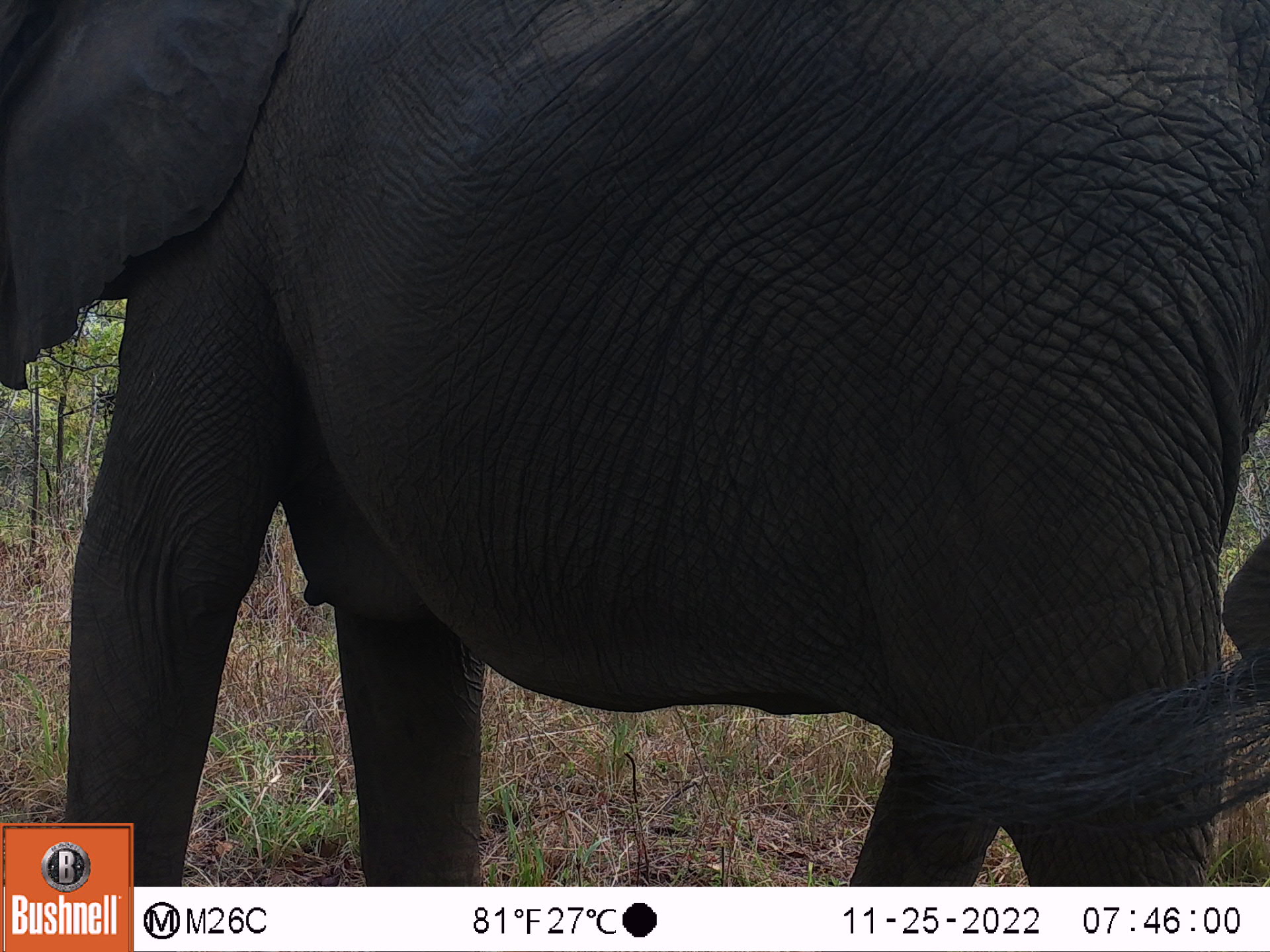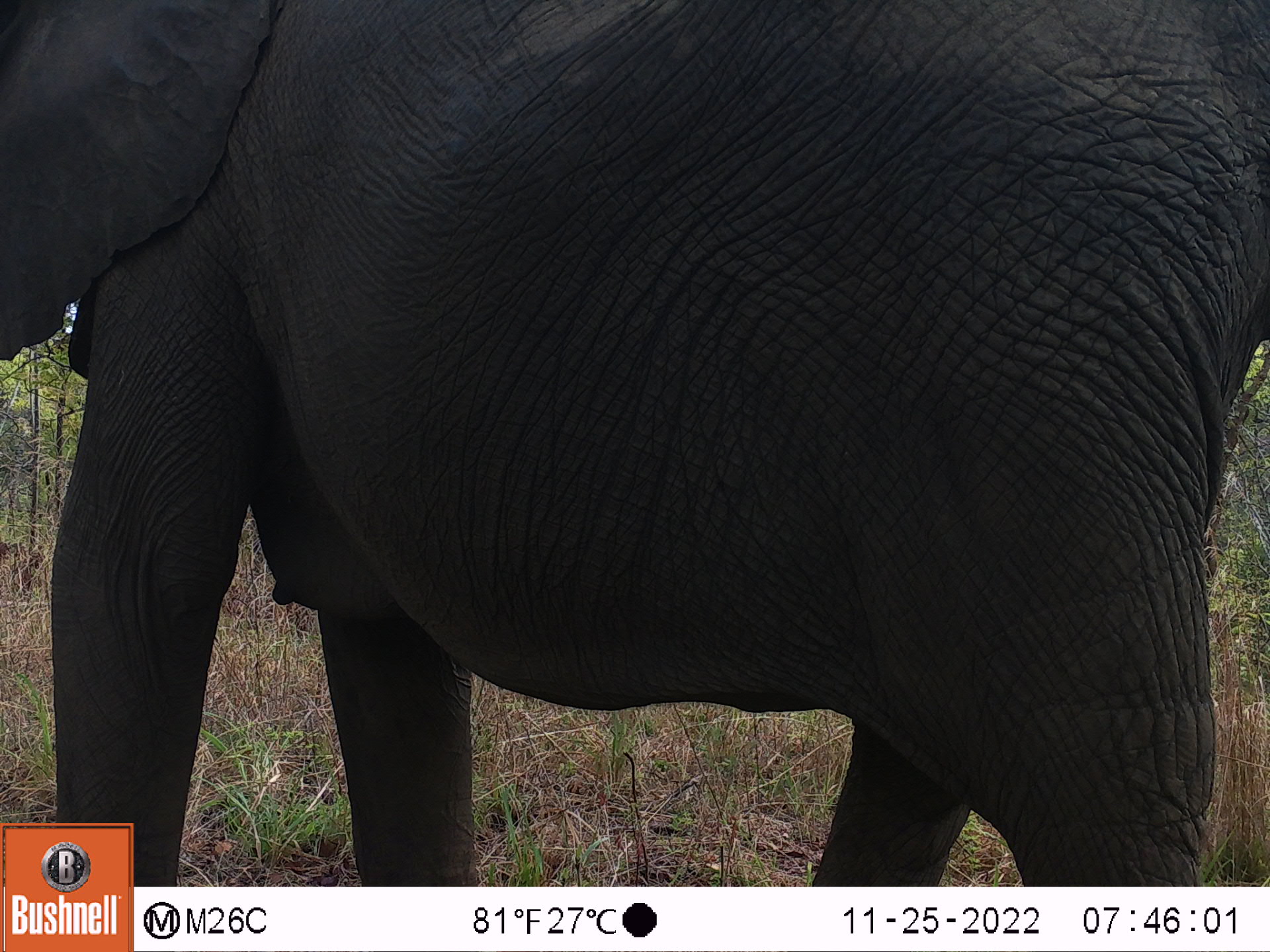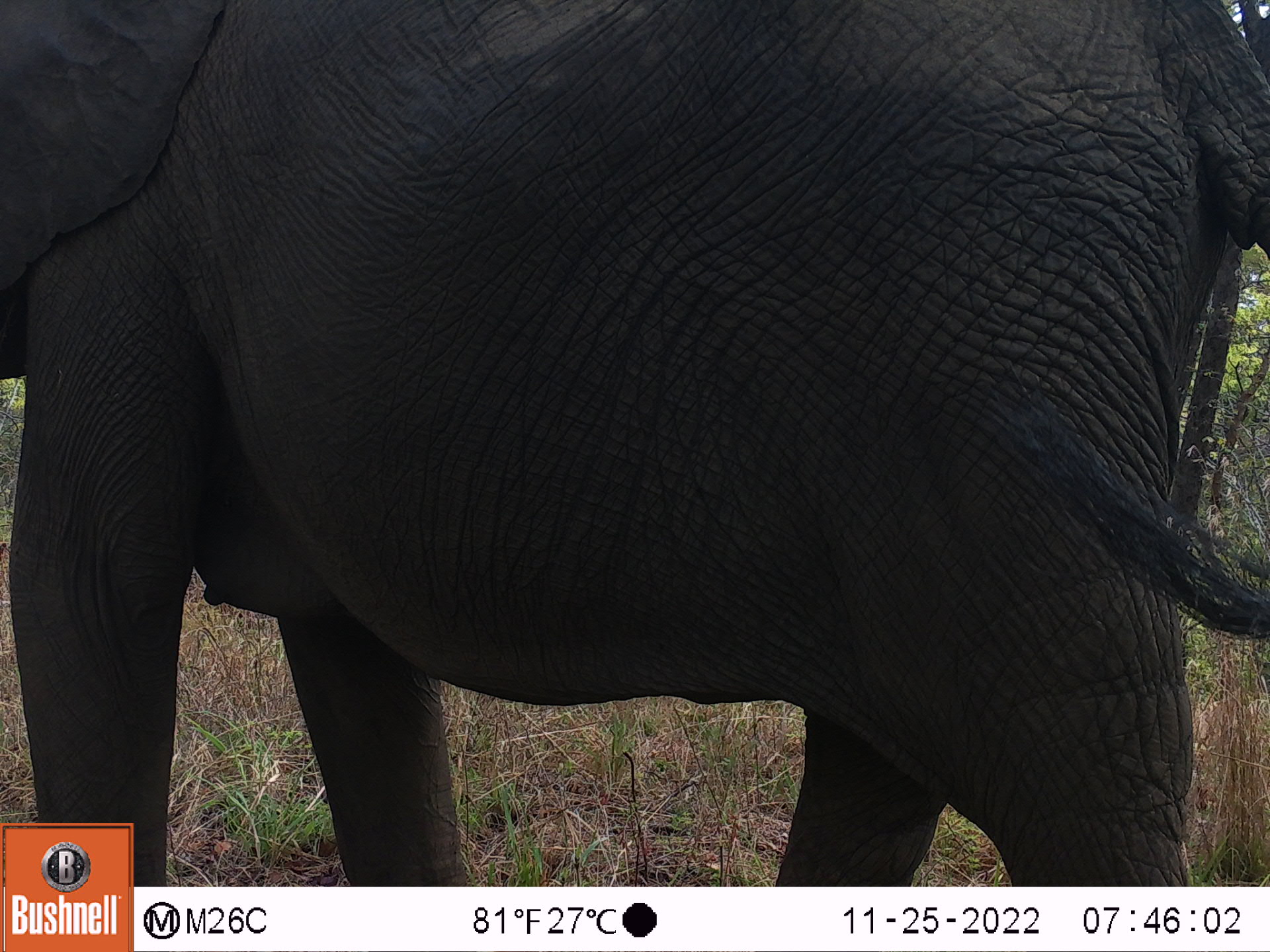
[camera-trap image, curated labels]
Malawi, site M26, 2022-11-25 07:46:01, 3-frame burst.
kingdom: Animalia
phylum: Chordata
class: Mammalia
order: Proboscidea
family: Elephantidae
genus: Loxodonta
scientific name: Loxodonta africana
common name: african savanna elephant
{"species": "african savanna elephant (Loxodonta africana)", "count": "1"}